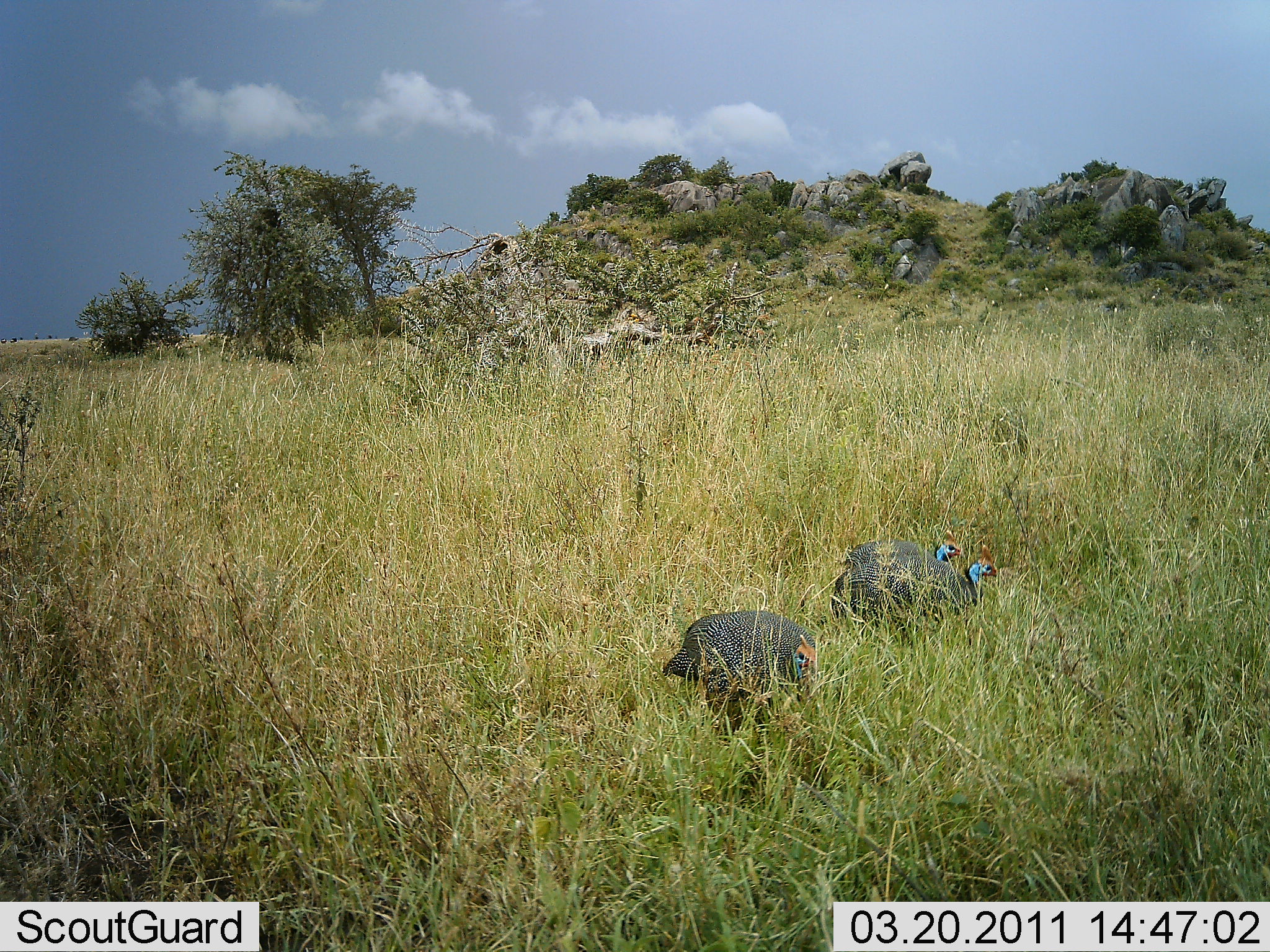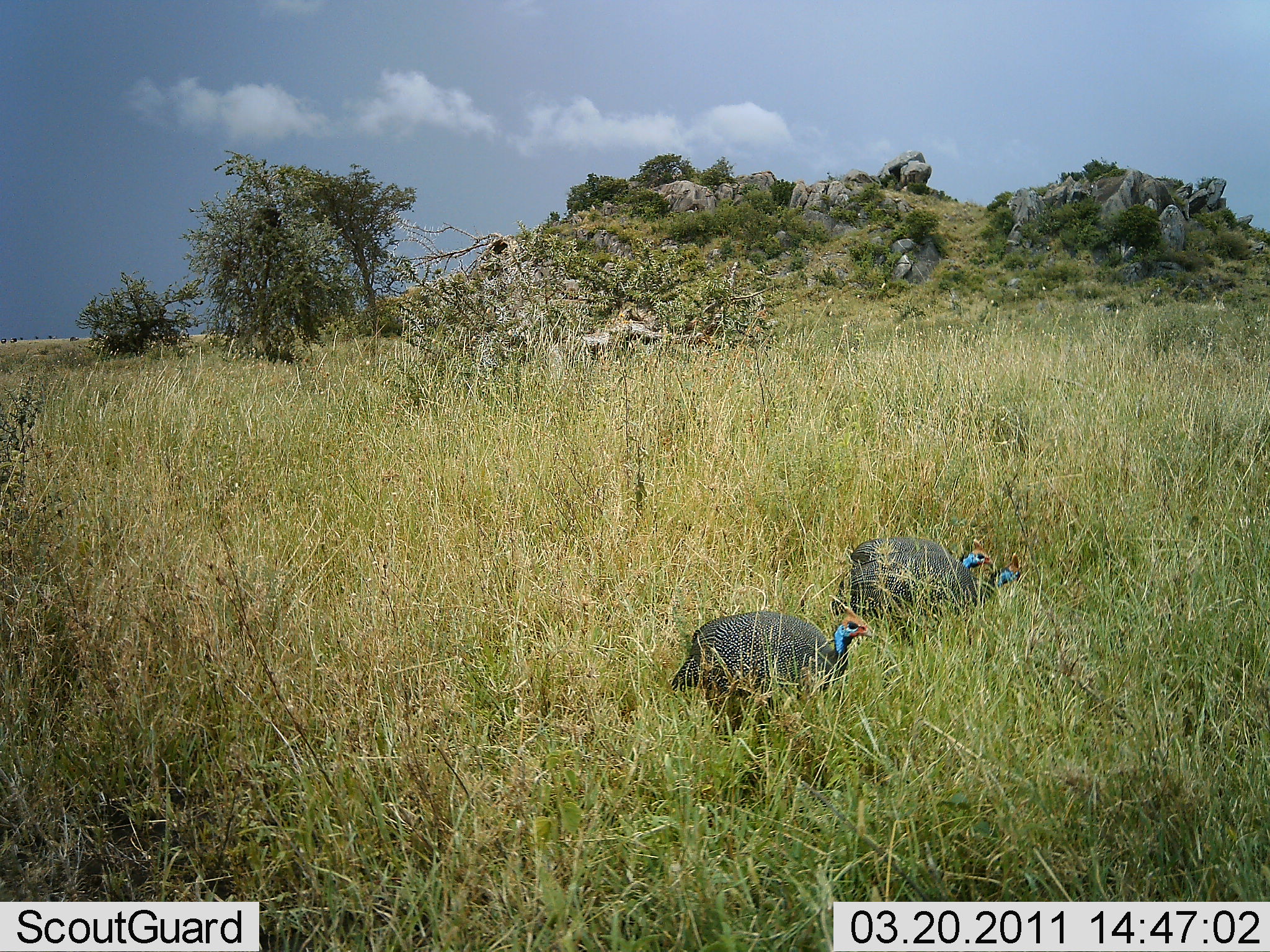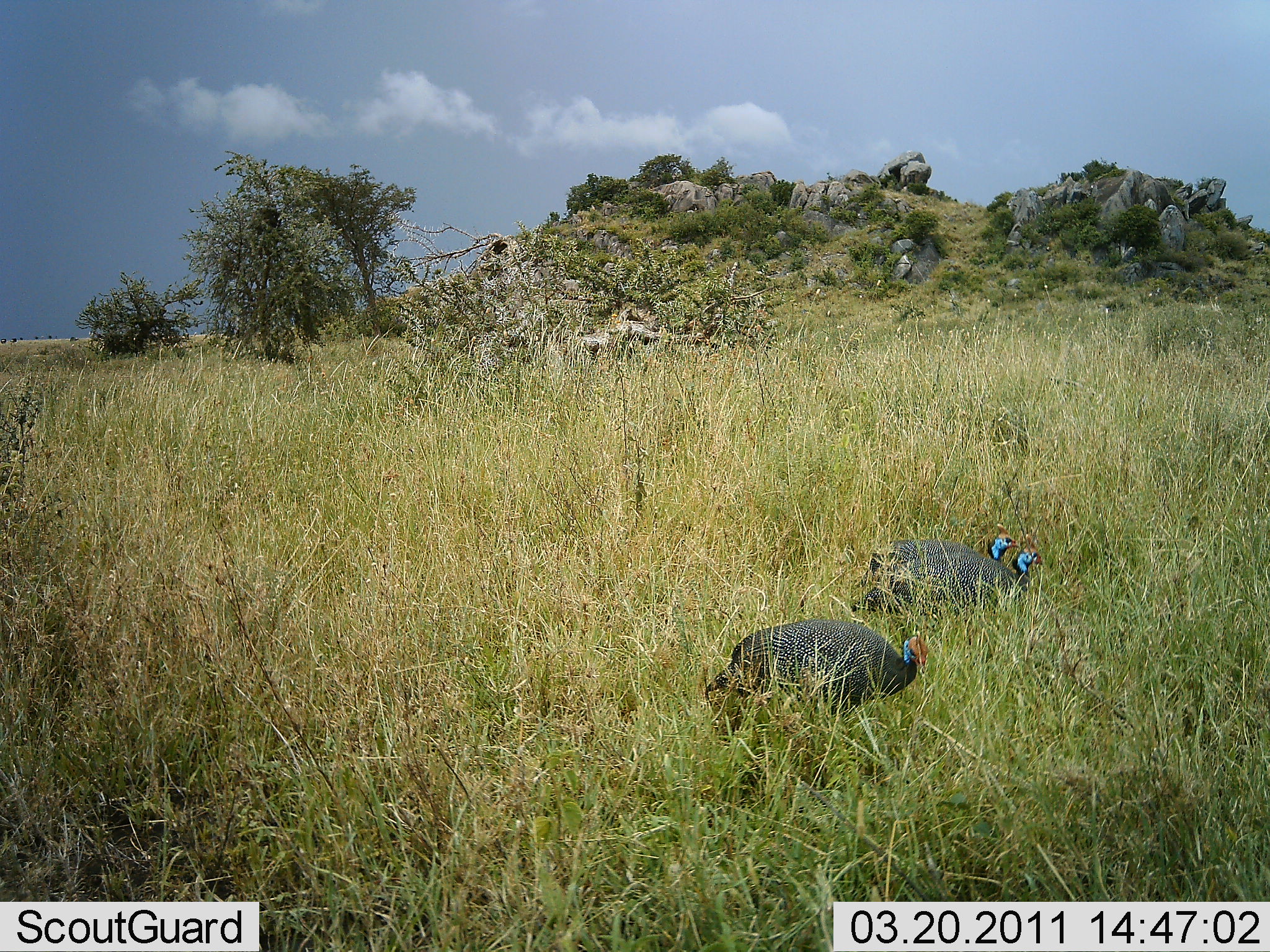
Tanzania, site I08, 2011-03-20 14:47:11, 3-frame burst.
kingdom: Animalia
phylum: Chordata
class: Aves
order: Galliformes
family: Numididae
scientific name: Numididae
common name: guinea fowl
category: guineafowl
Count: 3.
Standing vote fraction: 20%.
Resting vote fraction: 0%.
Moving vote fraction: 80%.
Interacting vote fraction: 0%.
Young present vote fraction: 0%.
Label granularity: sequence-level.